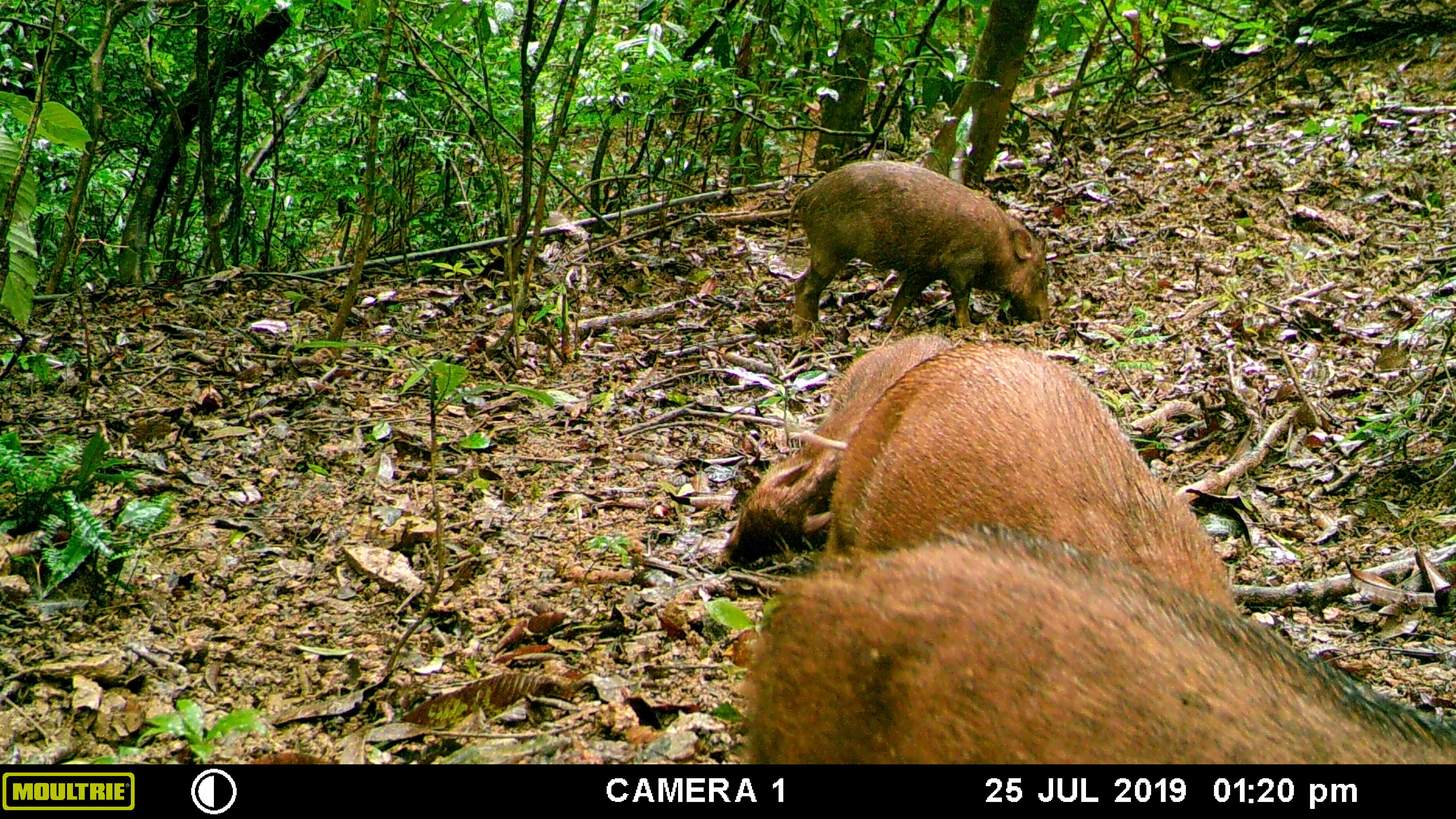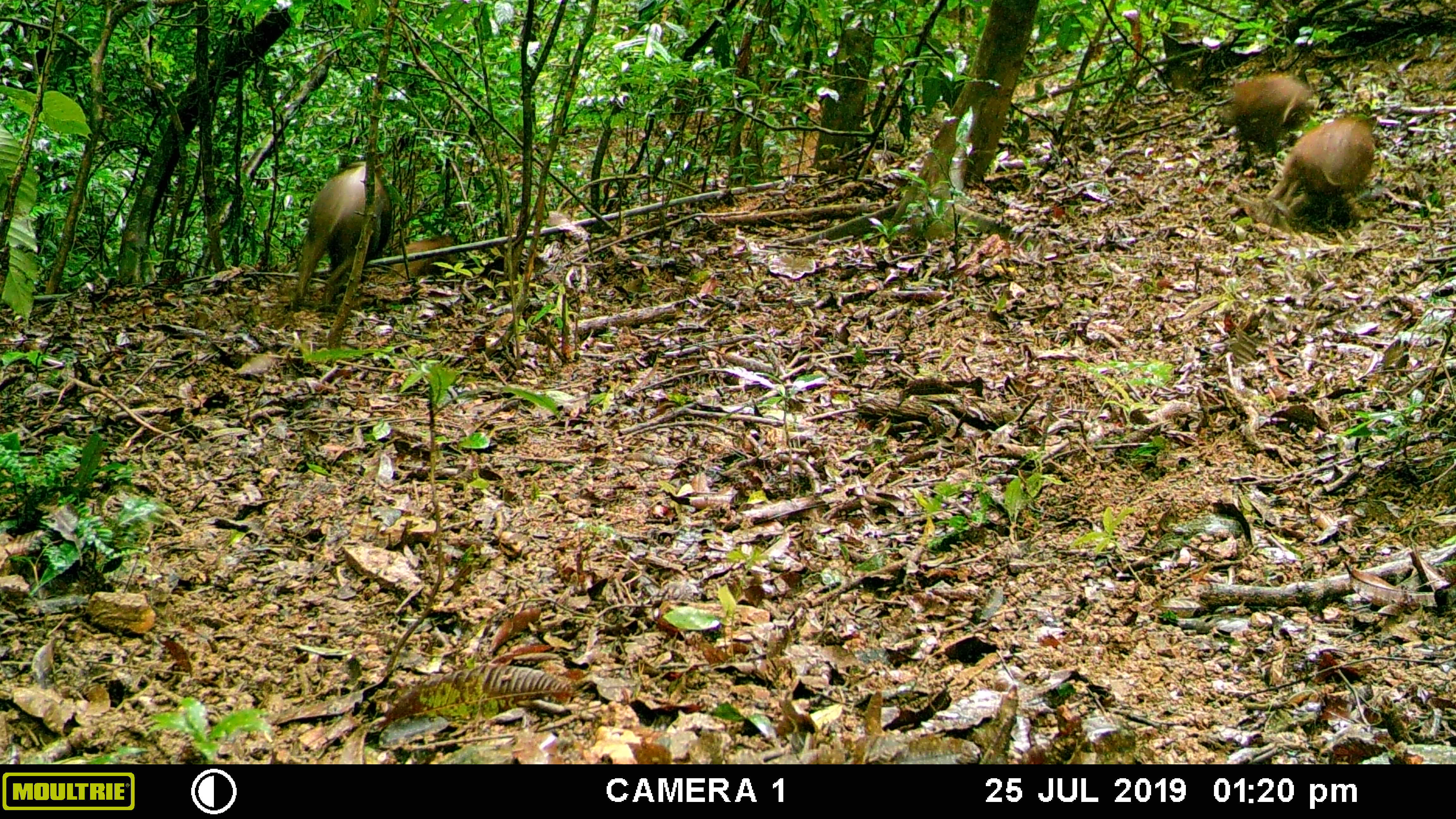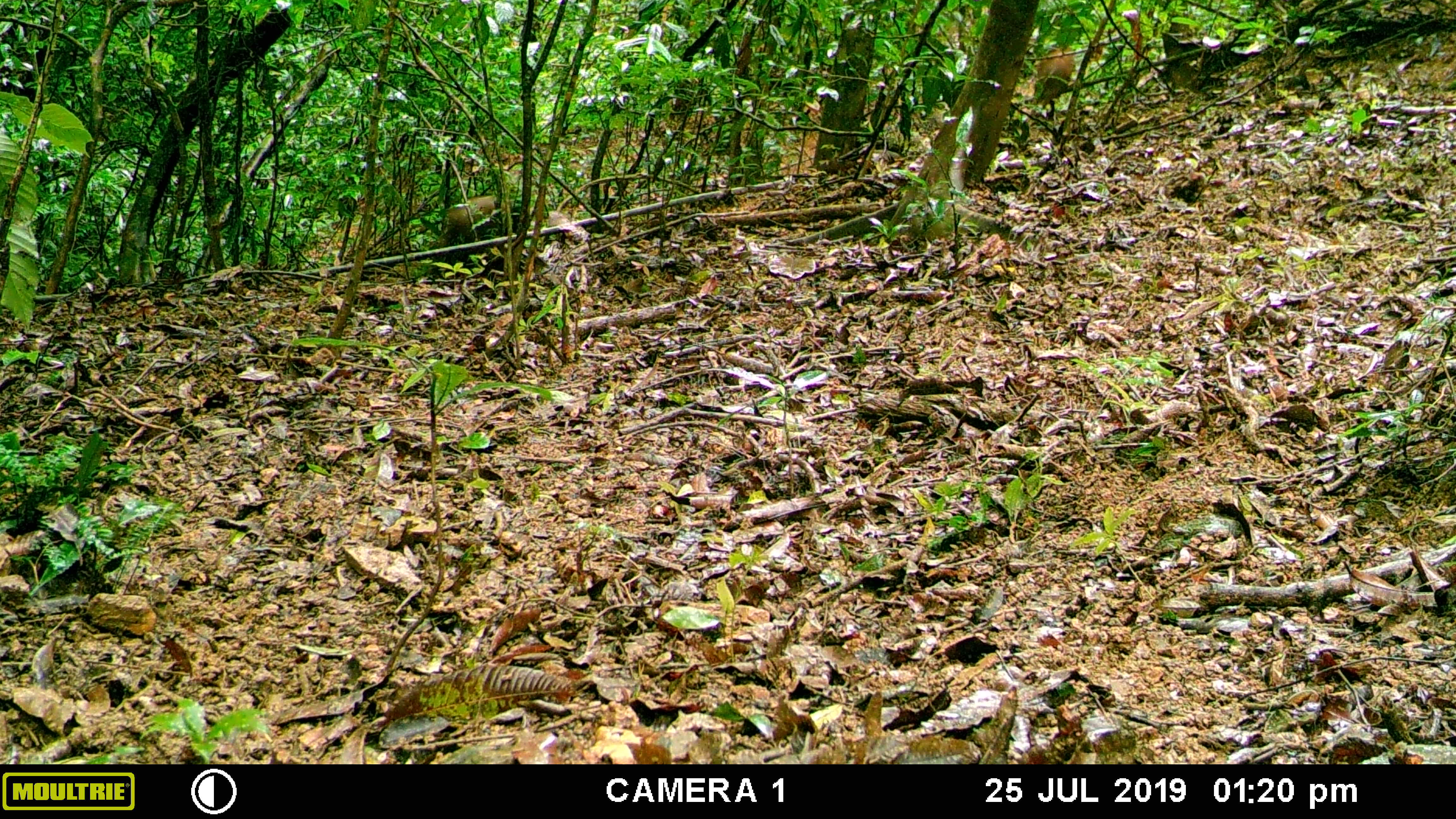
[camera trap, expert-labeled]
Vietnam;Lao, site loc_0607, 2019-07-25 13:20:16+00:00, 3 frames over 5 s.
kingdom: Animalia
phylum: Chordata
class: Mammalia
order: Artiodactyla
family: Suidae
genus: Sus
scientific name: Sus scrofa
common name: eurasian wild pig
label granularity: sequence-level